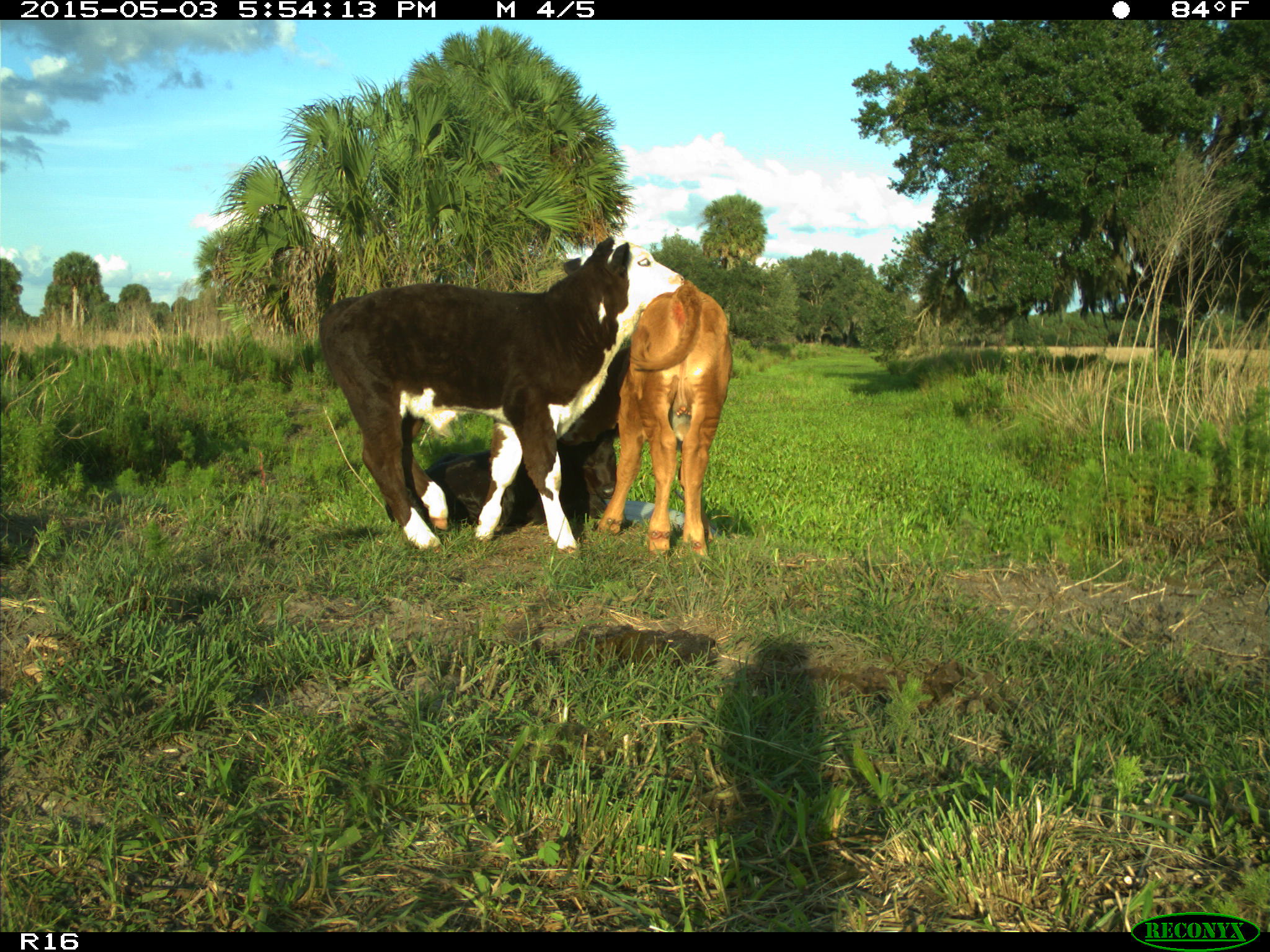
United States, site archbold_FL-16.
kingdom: Animalia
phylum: Chordata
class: Mammalia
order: Artiodactyla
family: Bovidae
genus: Bos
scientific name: Bos taurus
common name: domestic cow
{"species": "Bos taurus (domestic cow)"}